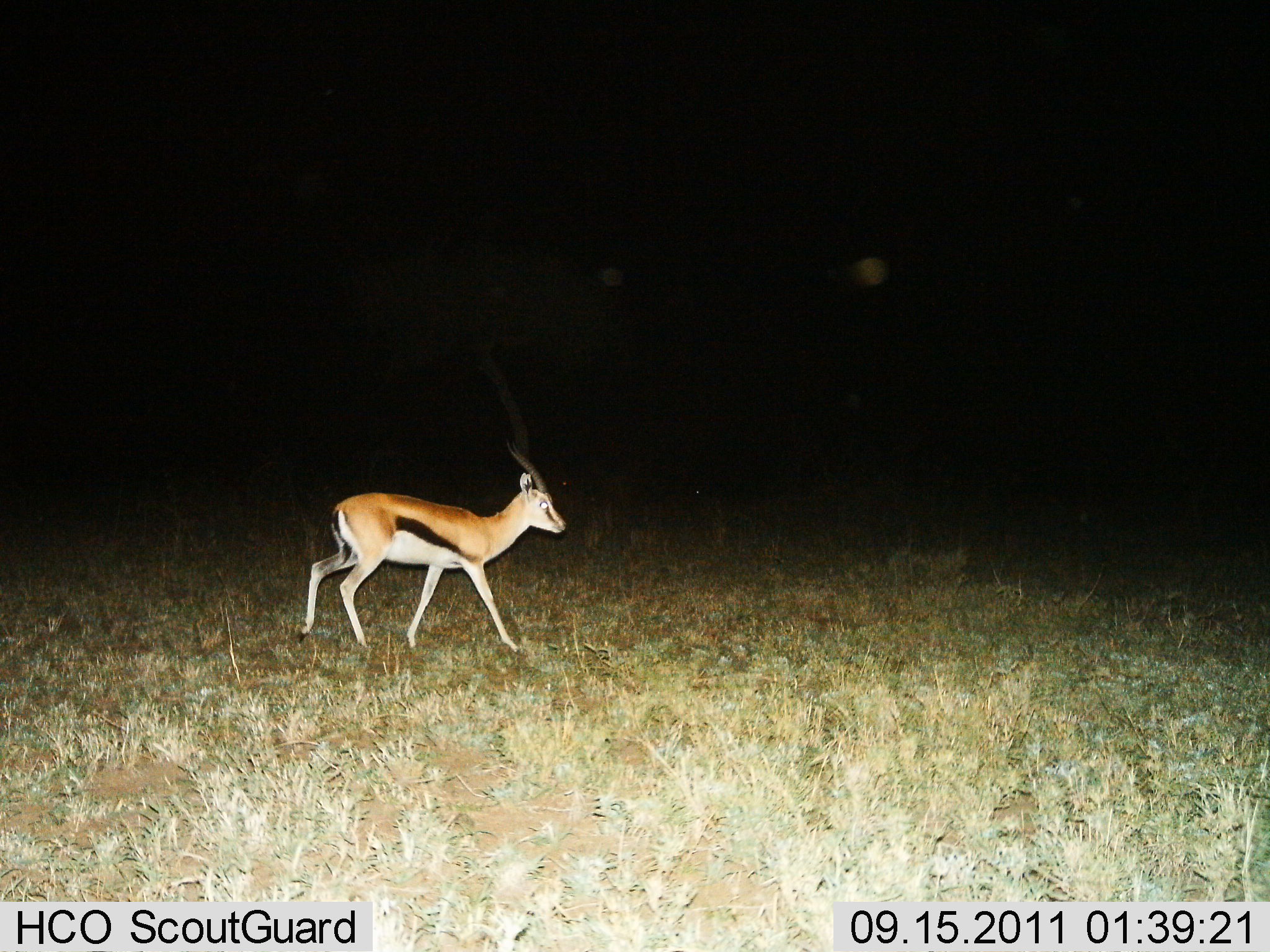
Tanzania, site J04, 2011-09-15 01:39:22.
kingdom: Animalia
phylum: Chordata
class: Mammalia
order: Artiodactyla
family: Bovidae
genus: Eudorcas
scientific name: Eudorcas thomsonii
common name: thomson's gazelle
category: gazellethomsons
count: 1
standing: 0%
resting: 0%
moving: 100%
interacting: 0%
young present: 0%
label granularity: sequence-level